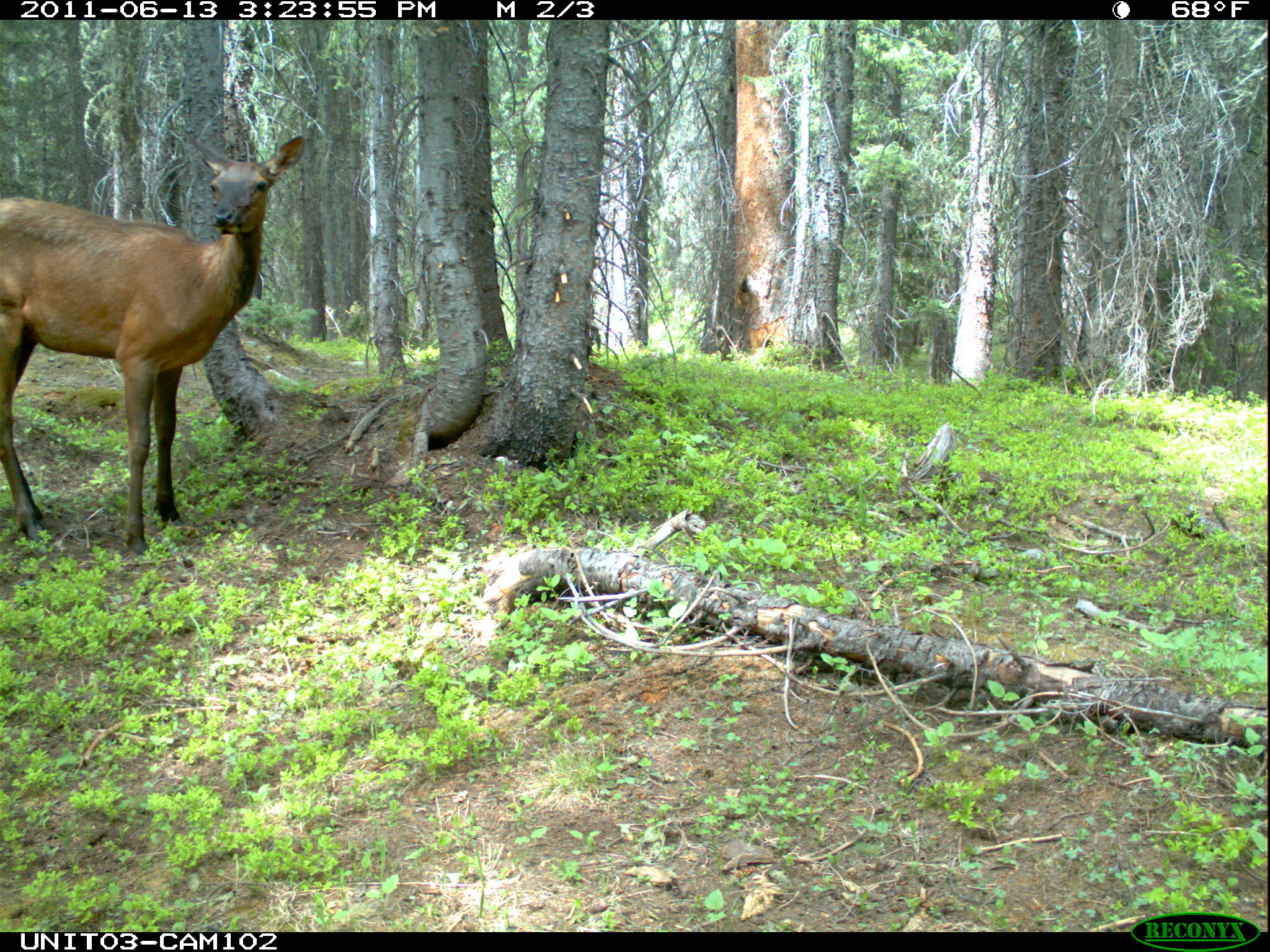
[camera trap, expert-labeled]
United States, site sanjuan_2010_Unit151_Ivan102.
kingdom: Animalia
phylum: Chordata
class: Mammalia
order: Artiodactyla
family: Cervidae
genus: Cervus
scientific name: Cervus elaphus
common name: red deer